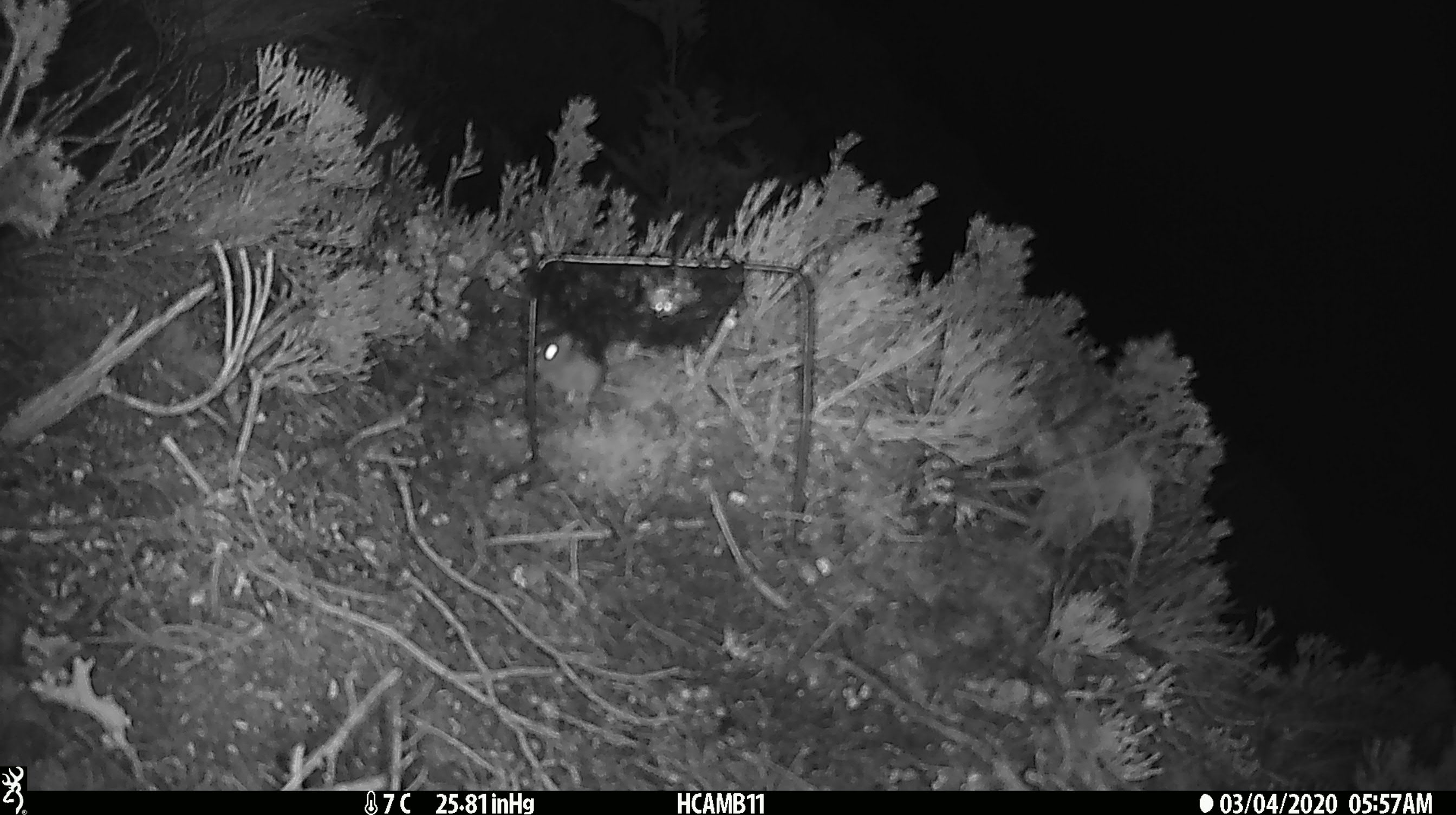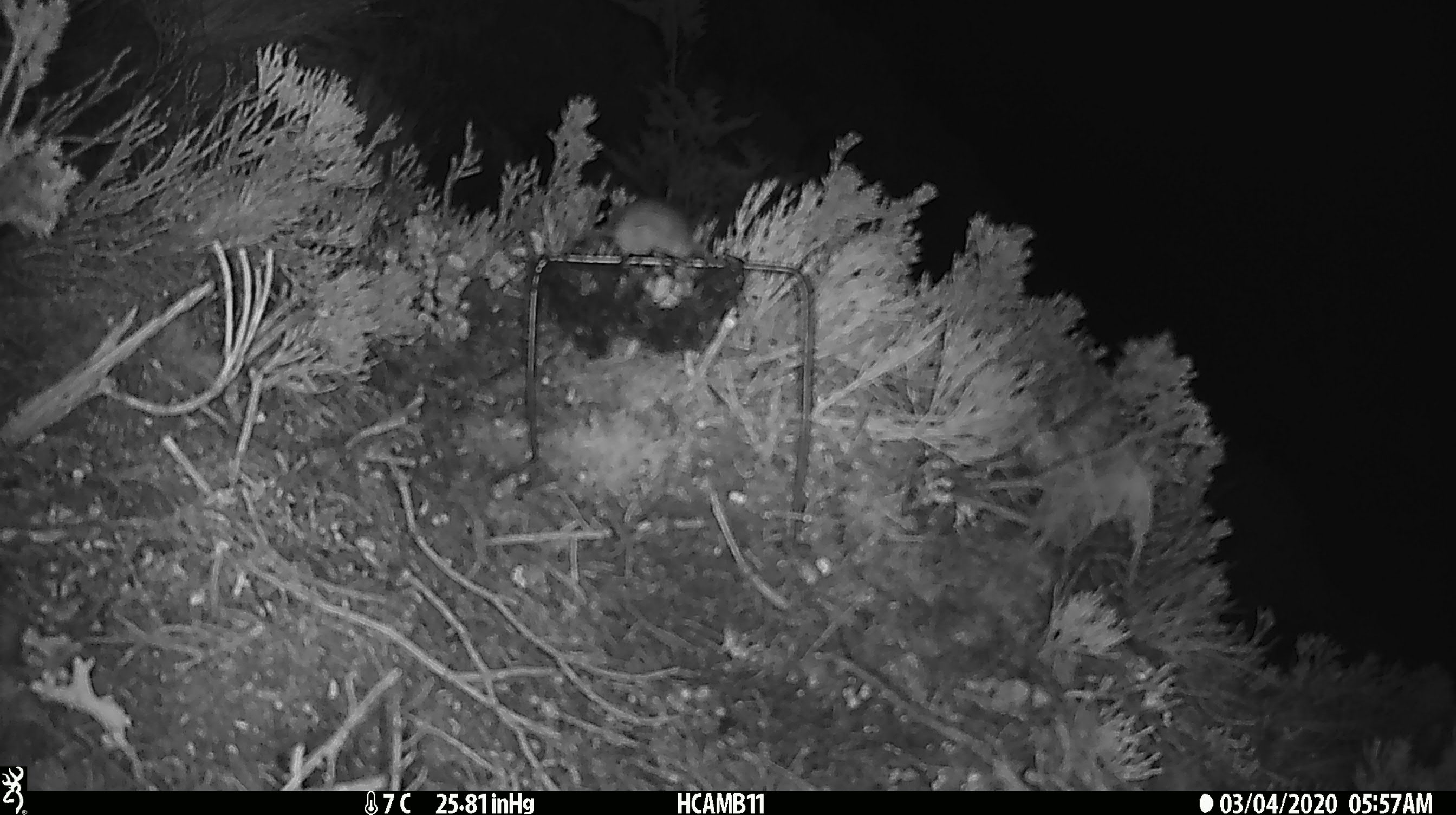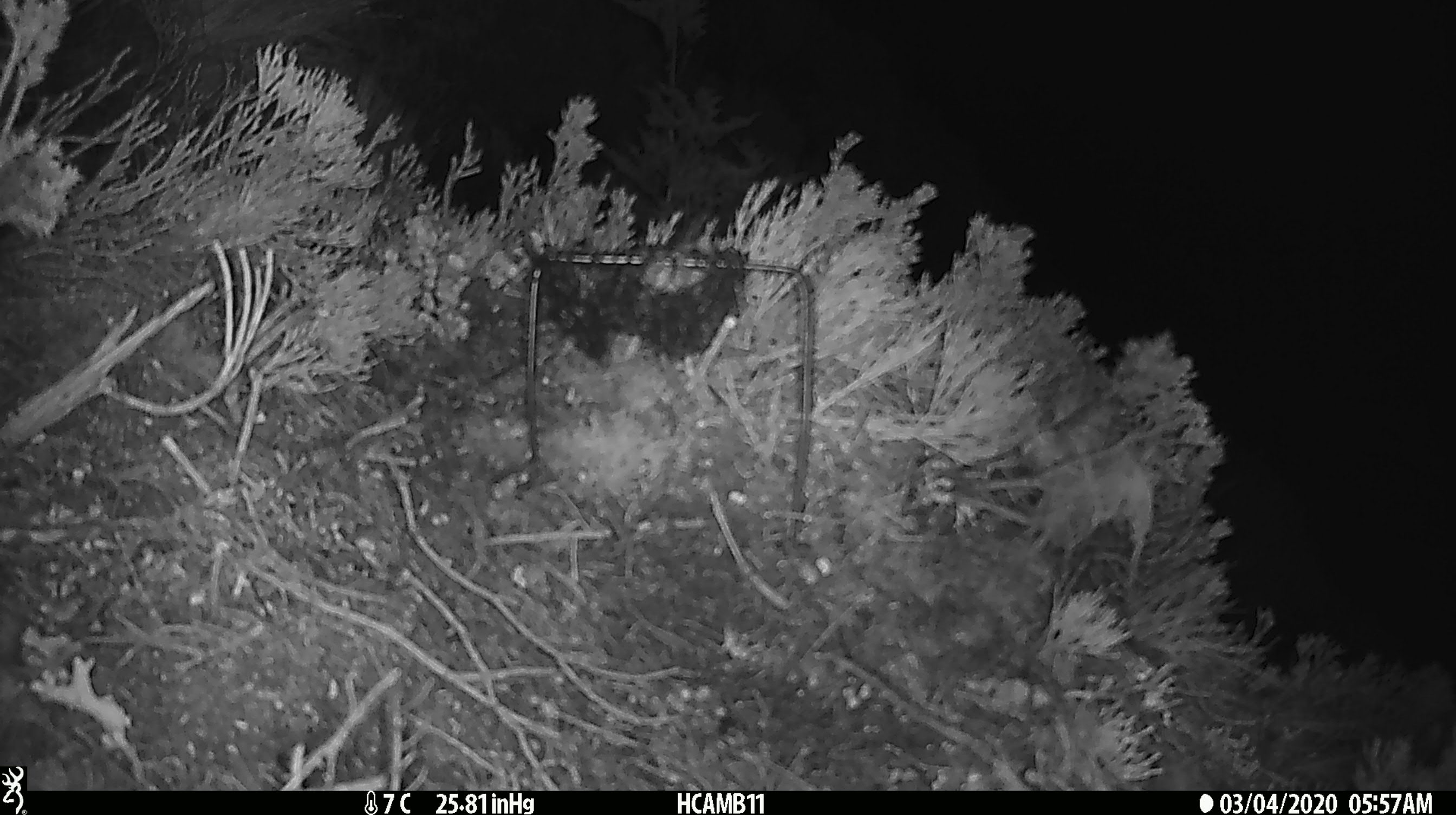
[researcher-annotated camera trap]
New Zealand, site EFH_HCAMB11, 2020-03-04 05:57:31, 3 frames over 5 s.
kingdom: Animalia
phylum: Chordata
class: Mammalia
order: Rodentia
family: Muridae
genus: Mus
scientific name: Mus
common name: mouse